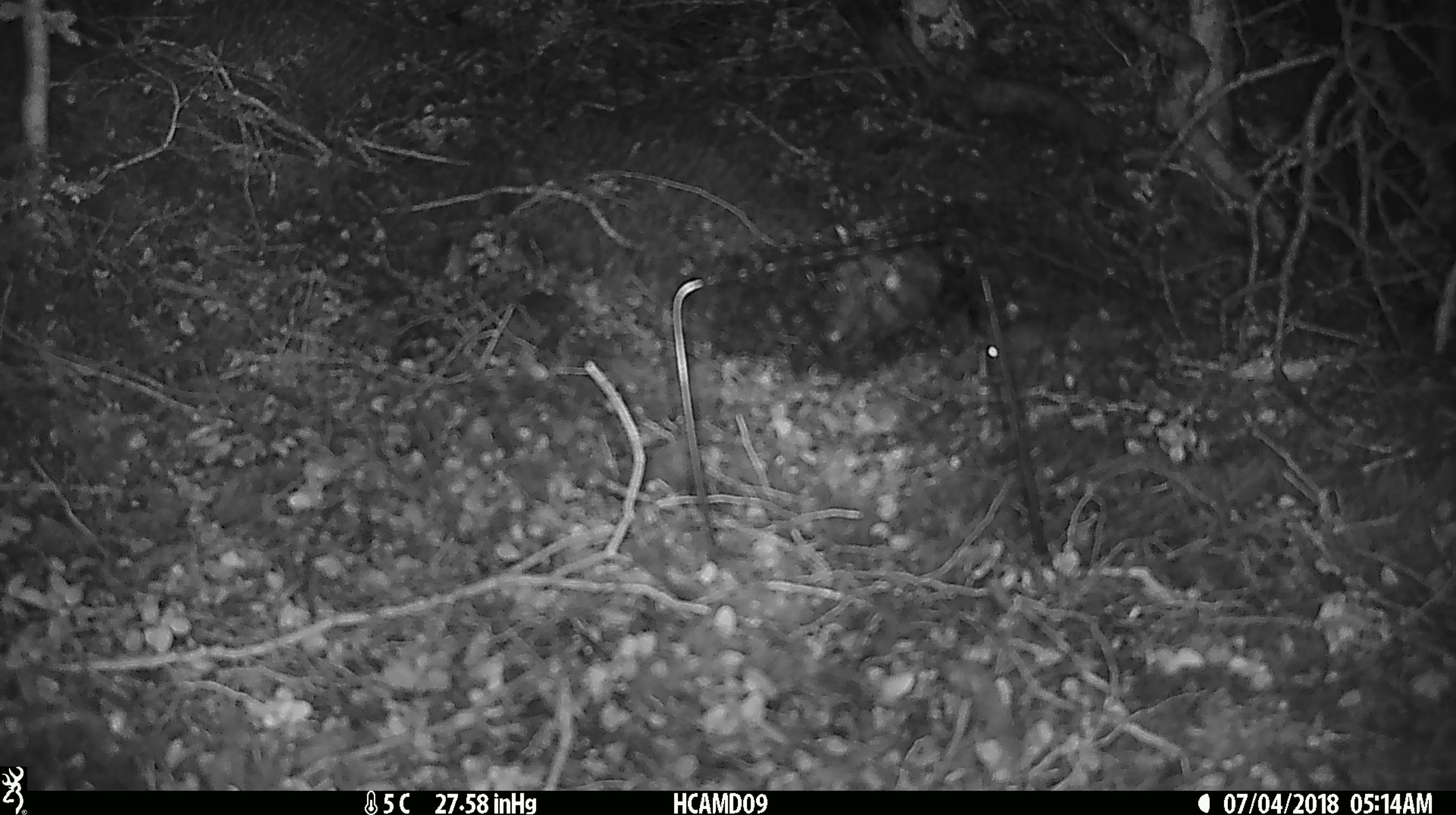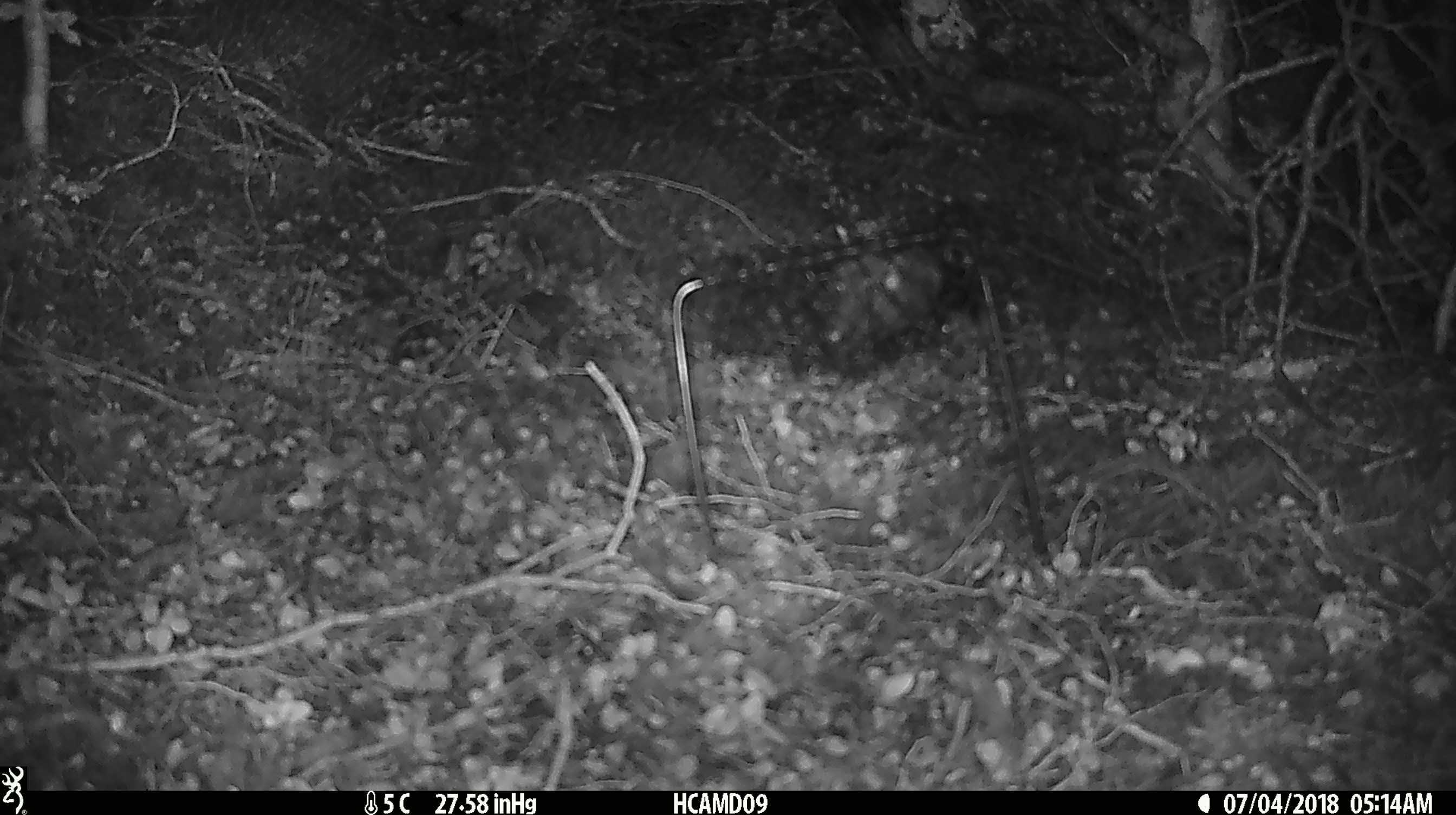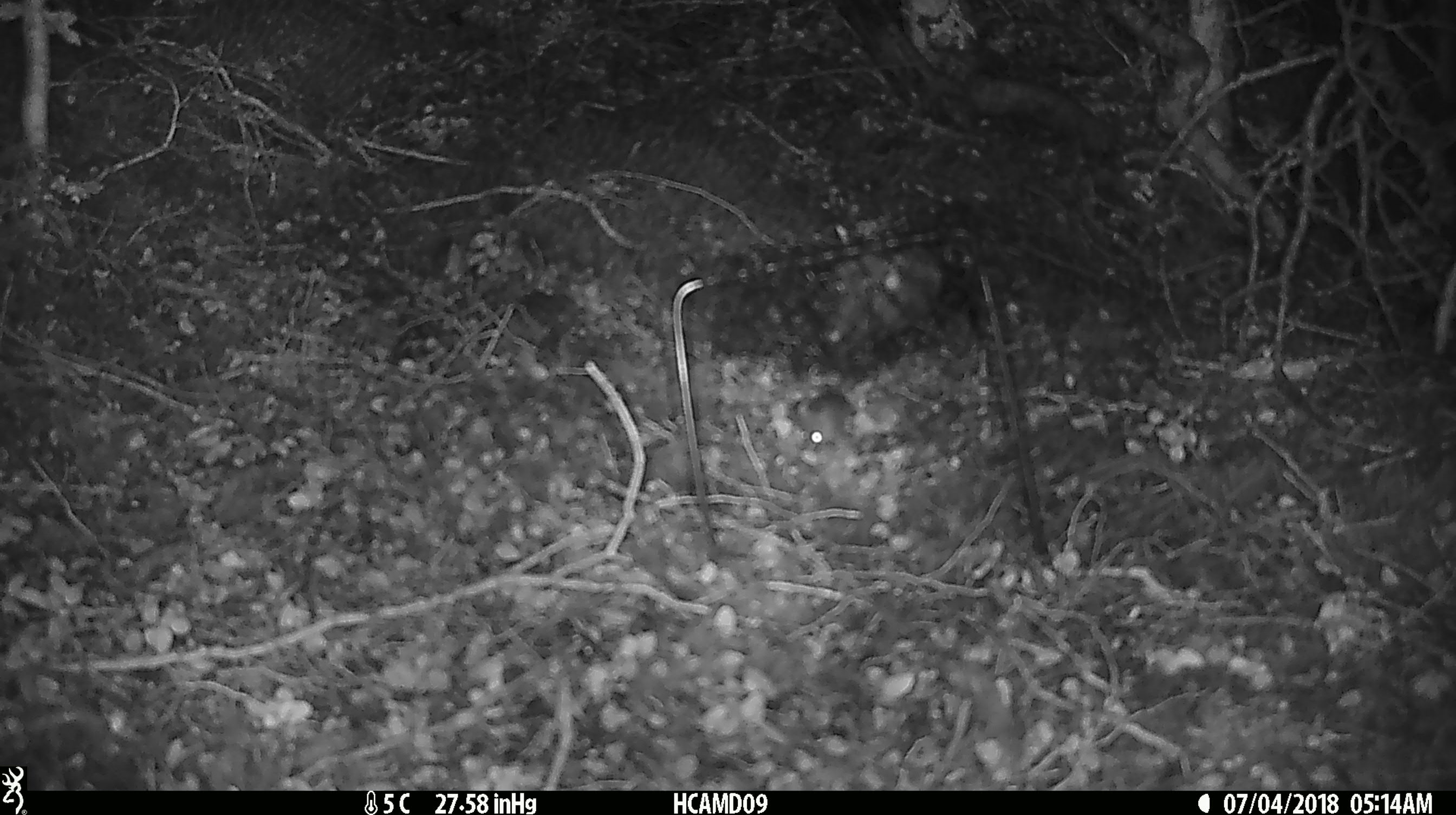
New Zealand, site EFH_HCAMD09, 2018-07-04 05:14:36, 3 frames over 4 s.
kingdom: Animalia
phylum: Chordata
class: Mammalia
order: Rodentia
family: Muridae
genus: Mus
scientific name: Mus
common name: mouse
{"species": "mouse (Mus)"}